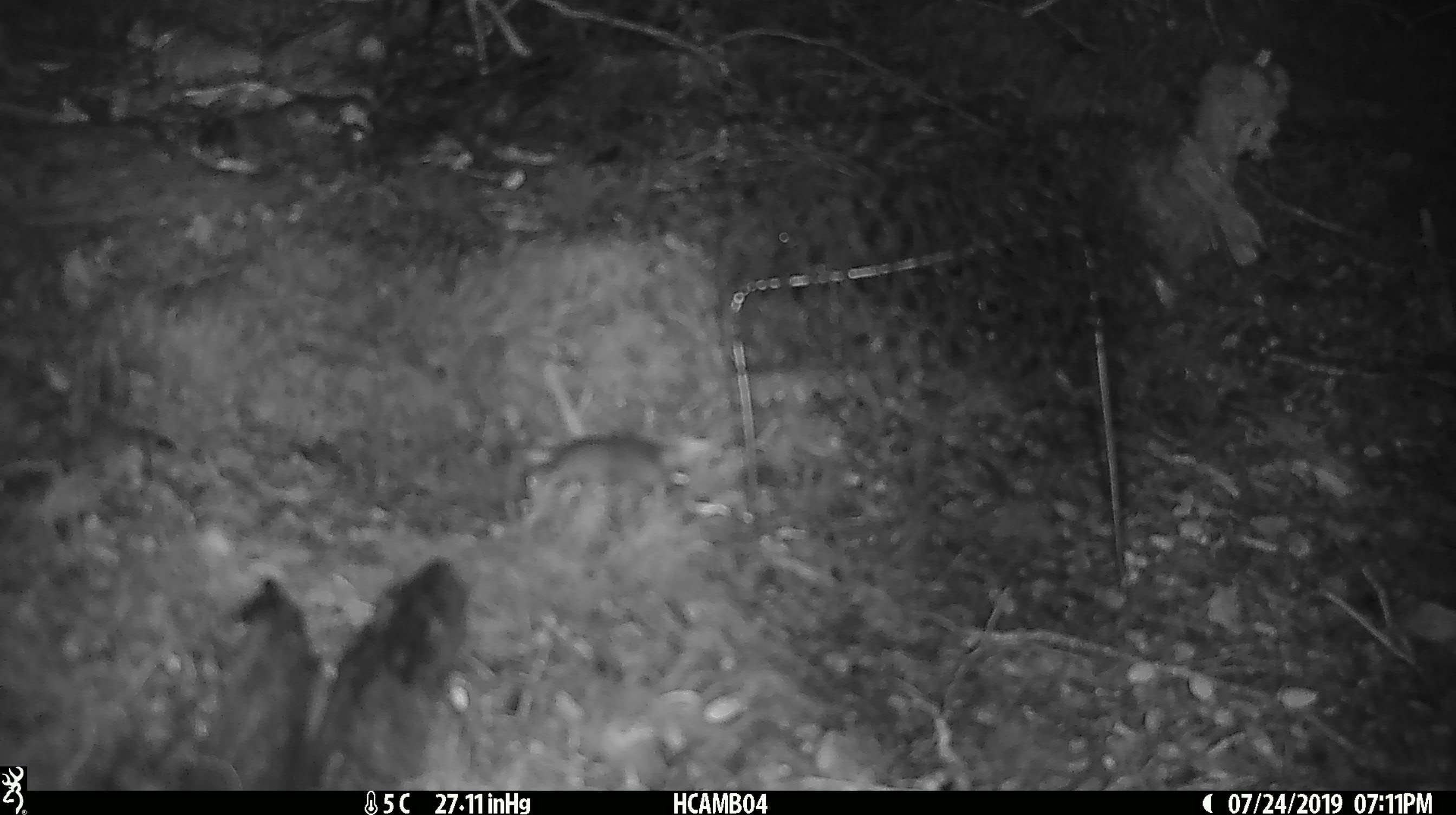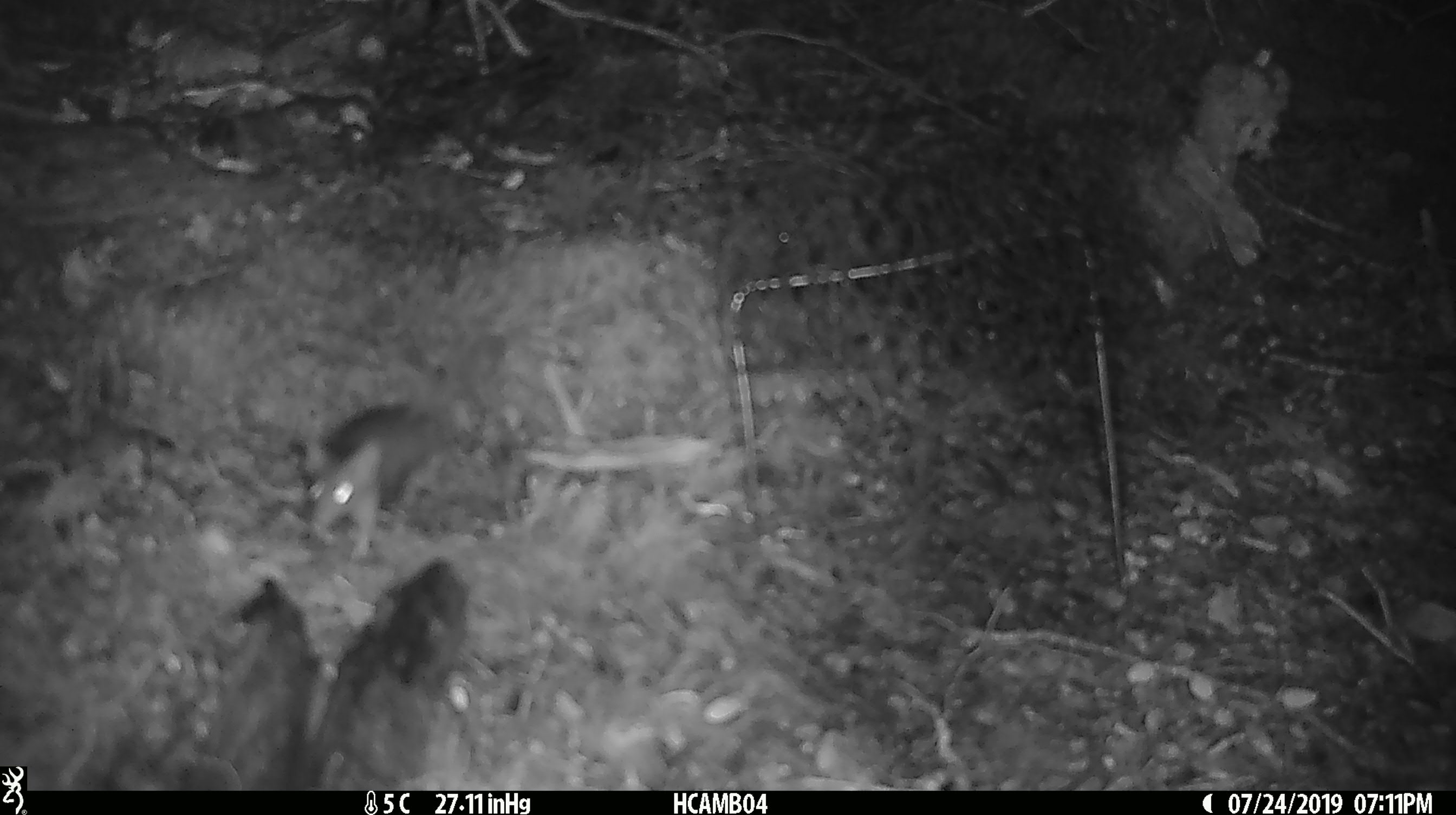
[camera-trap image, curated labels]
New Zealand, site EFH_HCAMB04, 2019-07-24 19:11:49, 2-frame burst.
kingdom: Animalia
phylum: Chordata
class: Mammalia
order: Rodentia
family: Muridae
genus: Mus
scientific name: Mus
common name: mouse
Mouse (Mus).